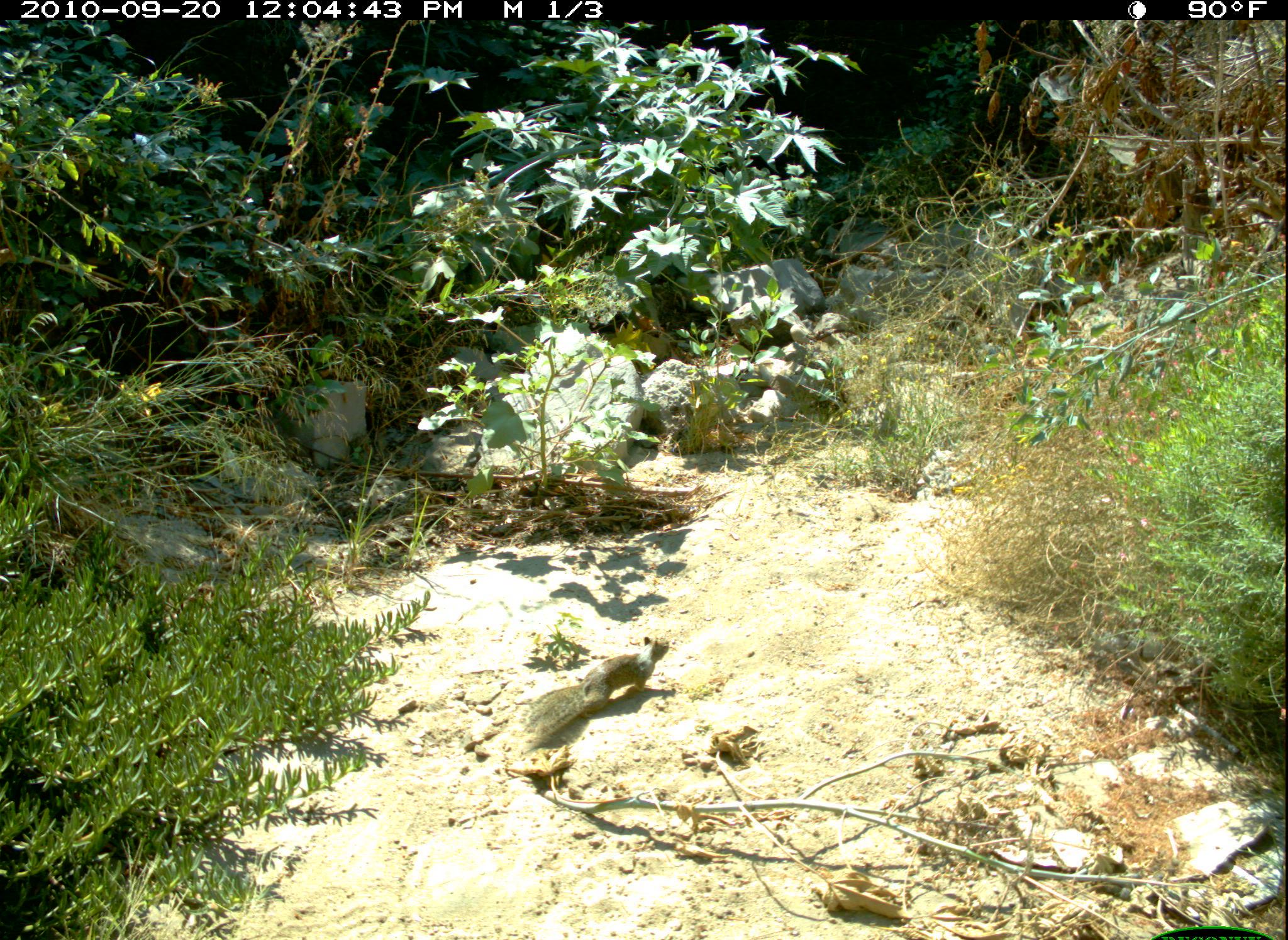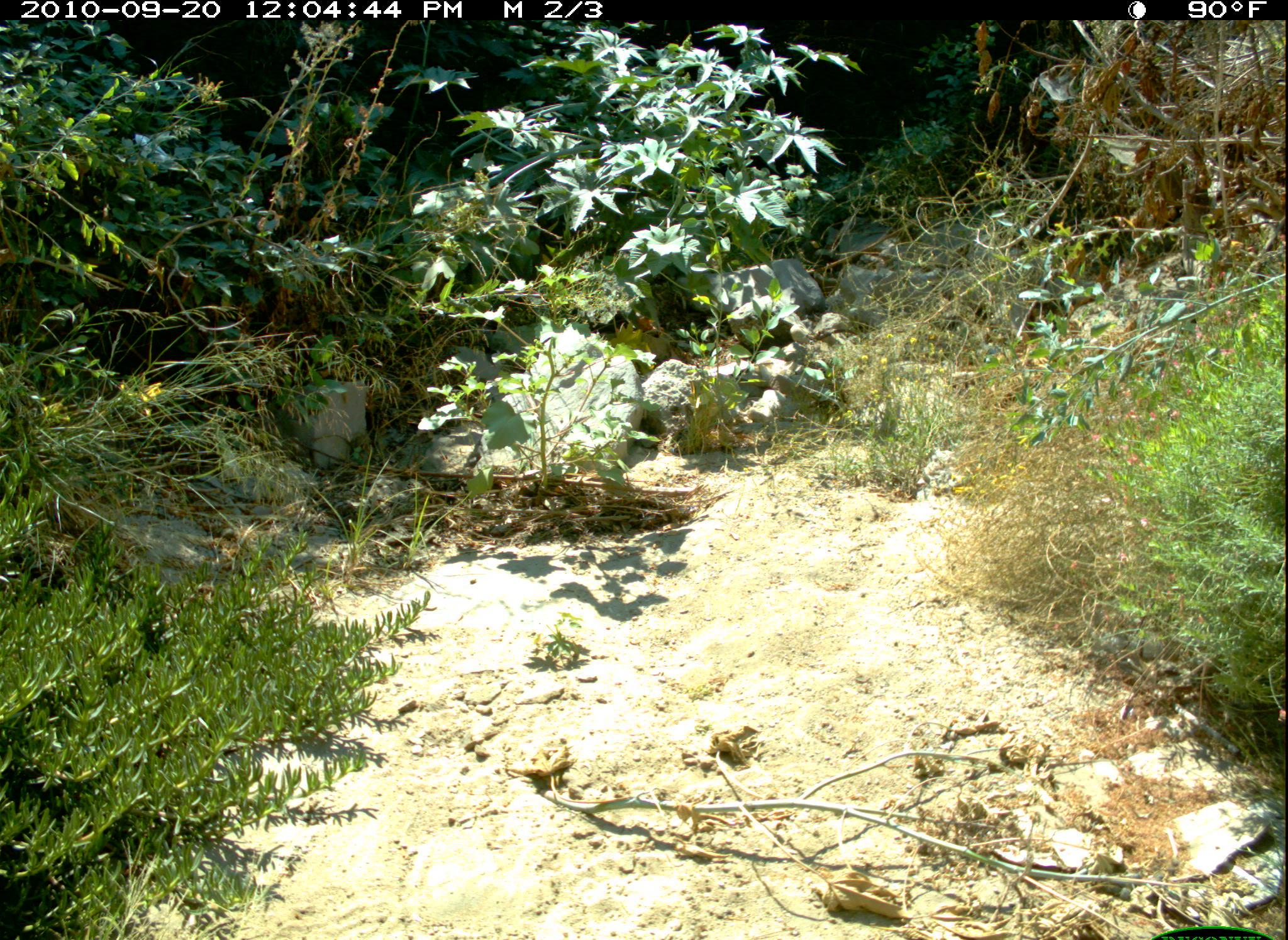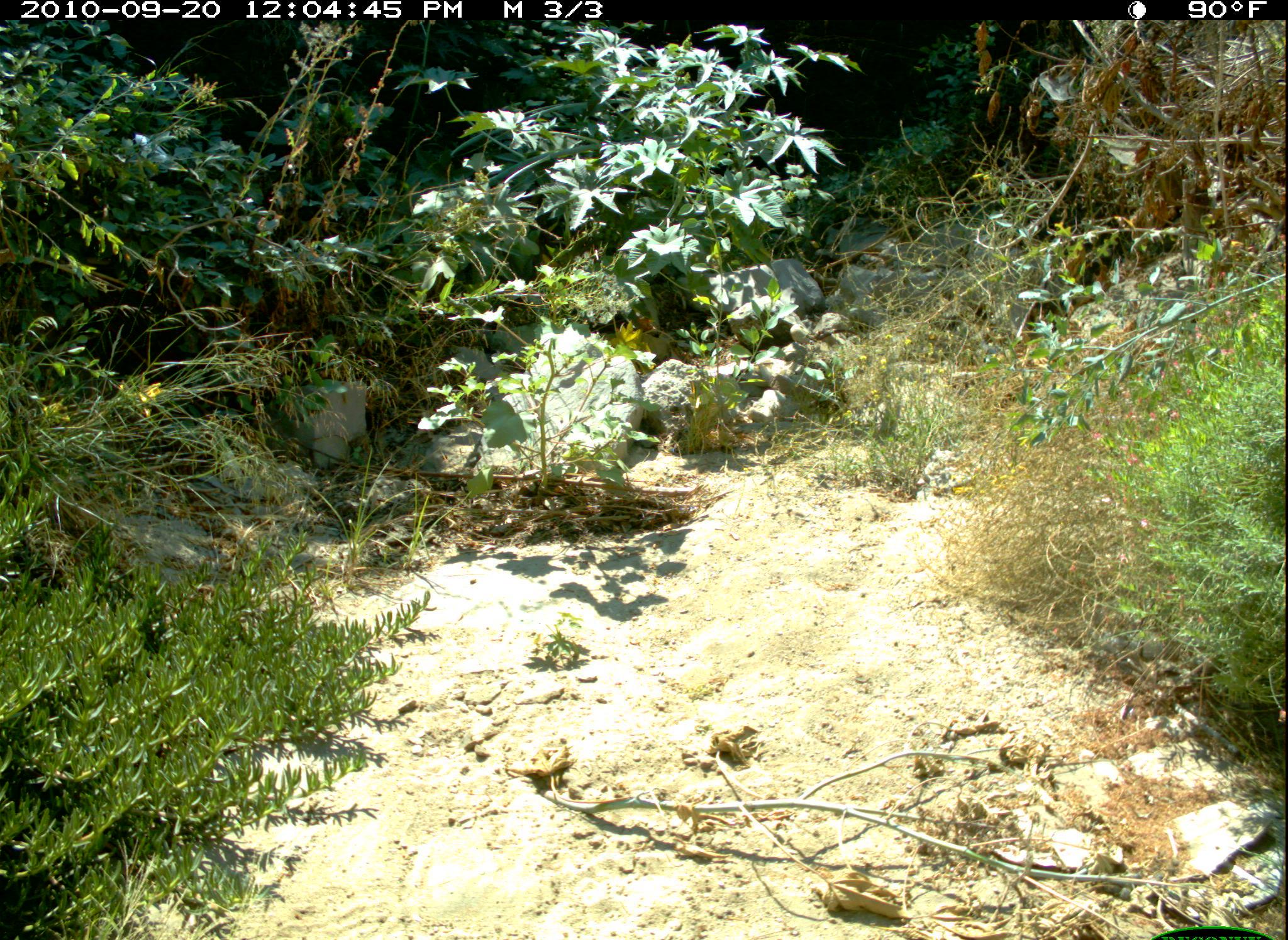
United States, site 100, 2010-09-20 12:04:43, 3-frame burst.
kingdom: Animalia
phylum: Chordata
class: Mammalia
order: Rodentia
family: Sciuridae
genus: Sciurus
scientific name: Sciurus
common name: squirrel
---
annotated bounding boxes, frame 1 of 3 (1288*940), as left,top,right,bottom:
squirrel: 512,625,683,770